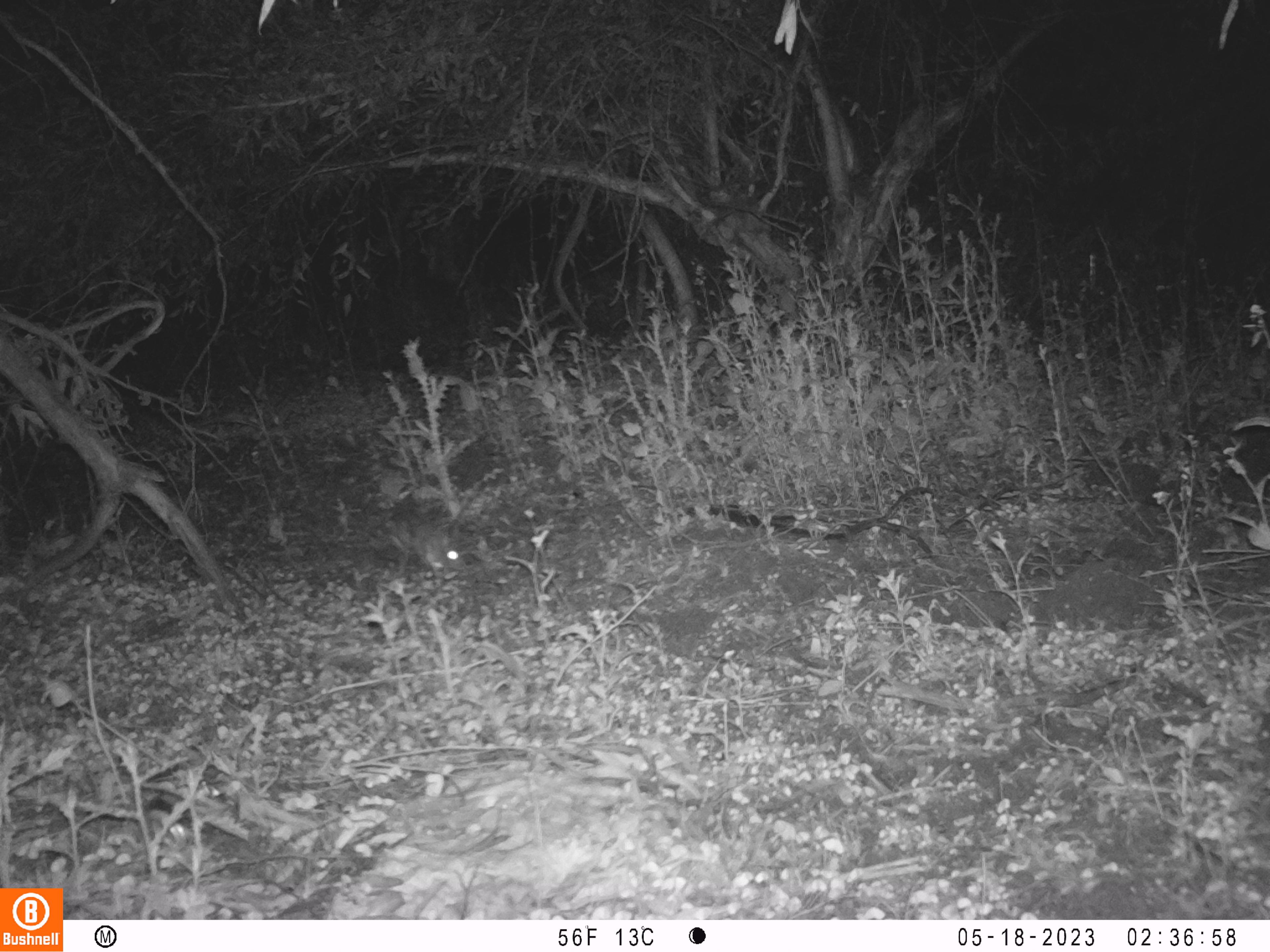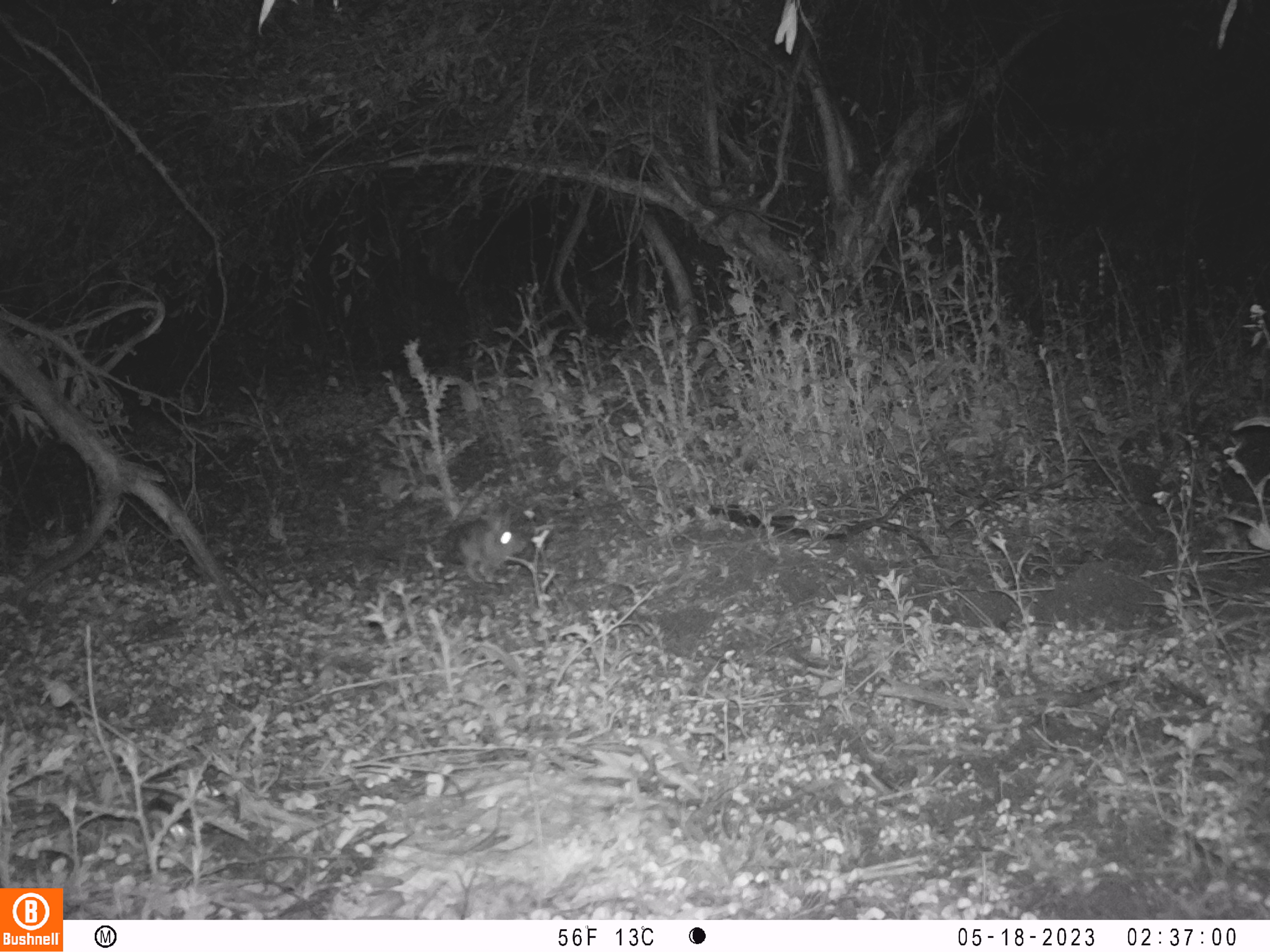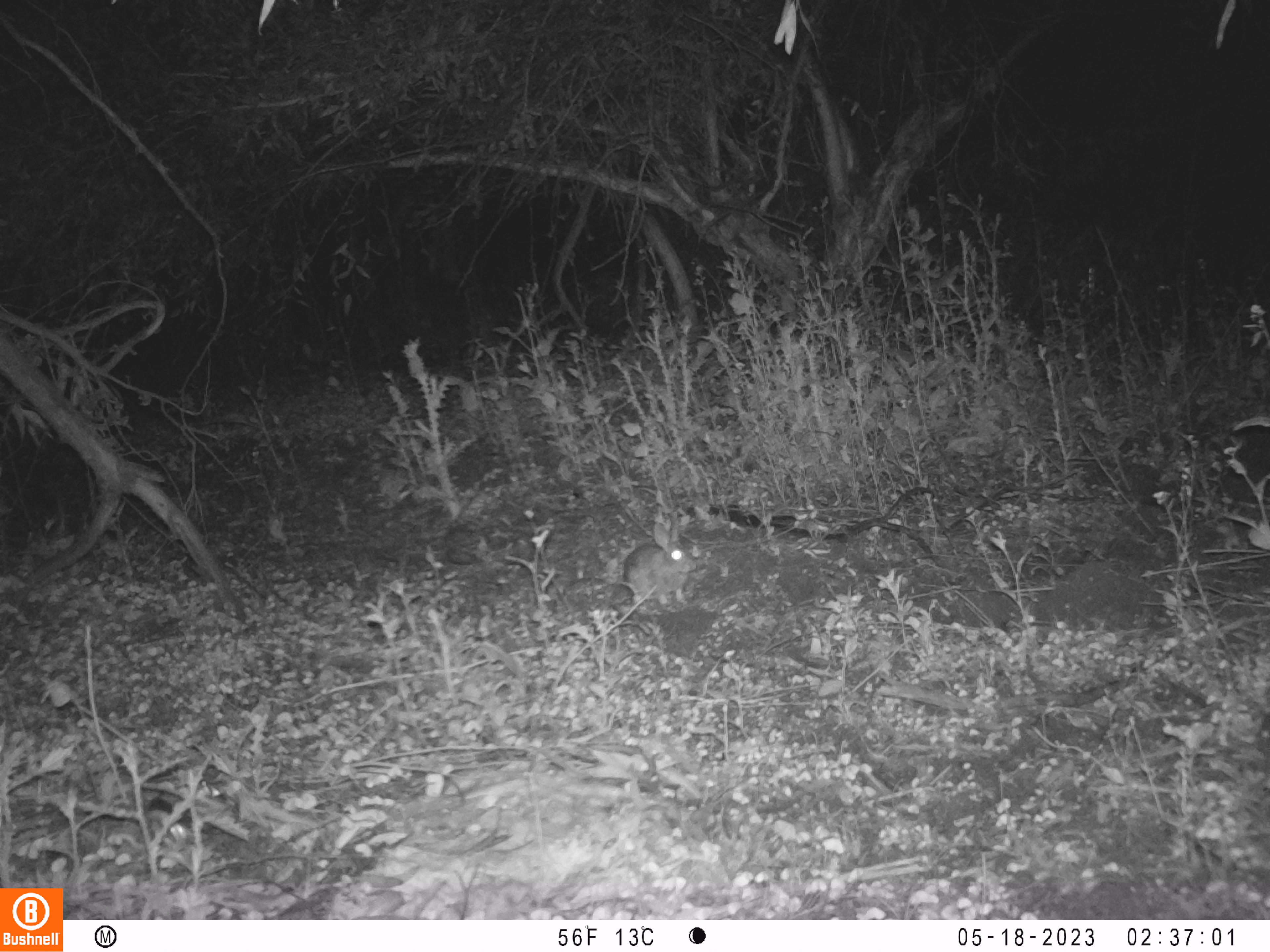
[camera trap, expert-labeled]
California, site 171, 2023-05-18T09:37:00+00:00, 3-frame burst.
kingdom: Animalia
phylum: Chordata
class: Mammalia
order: Lagomorpha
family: Leporidae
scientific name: Leporidae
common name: rabbit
Rabbit (Leporidae).